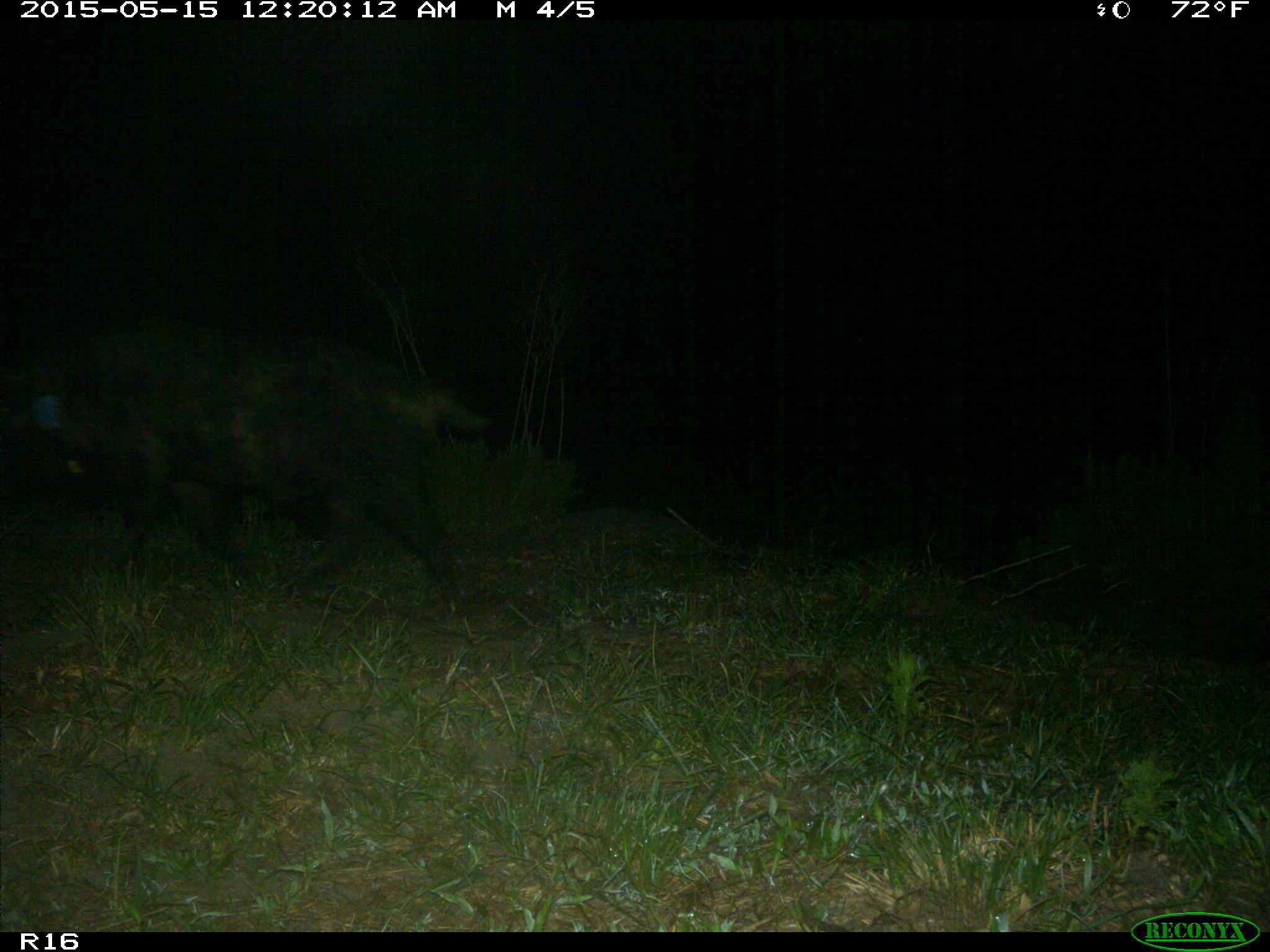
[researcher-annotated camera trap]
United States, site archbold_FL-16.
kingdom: Animalia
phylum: Chordata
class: Mammalia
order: Artiodactyla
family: Suidae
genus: Sus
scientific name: Sus scrofa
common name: wild boar